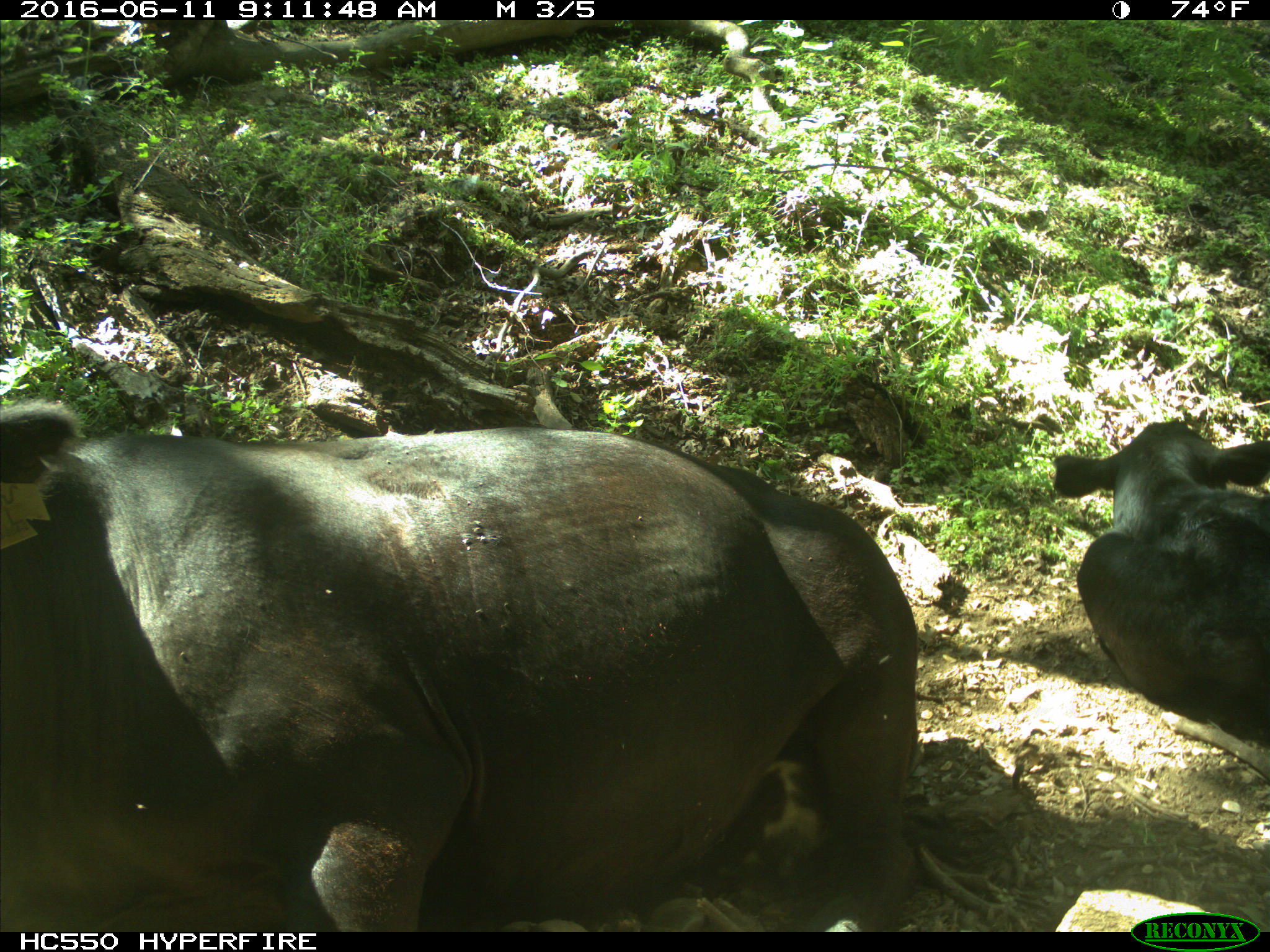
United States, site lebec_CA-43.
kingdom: Animalia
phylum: Chordata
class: Mammalia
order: Artiodactyla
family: Bovidae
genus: Bos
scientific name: Bos taurus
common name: domestic cow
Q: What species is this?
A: Bos taurus (domestic cow).